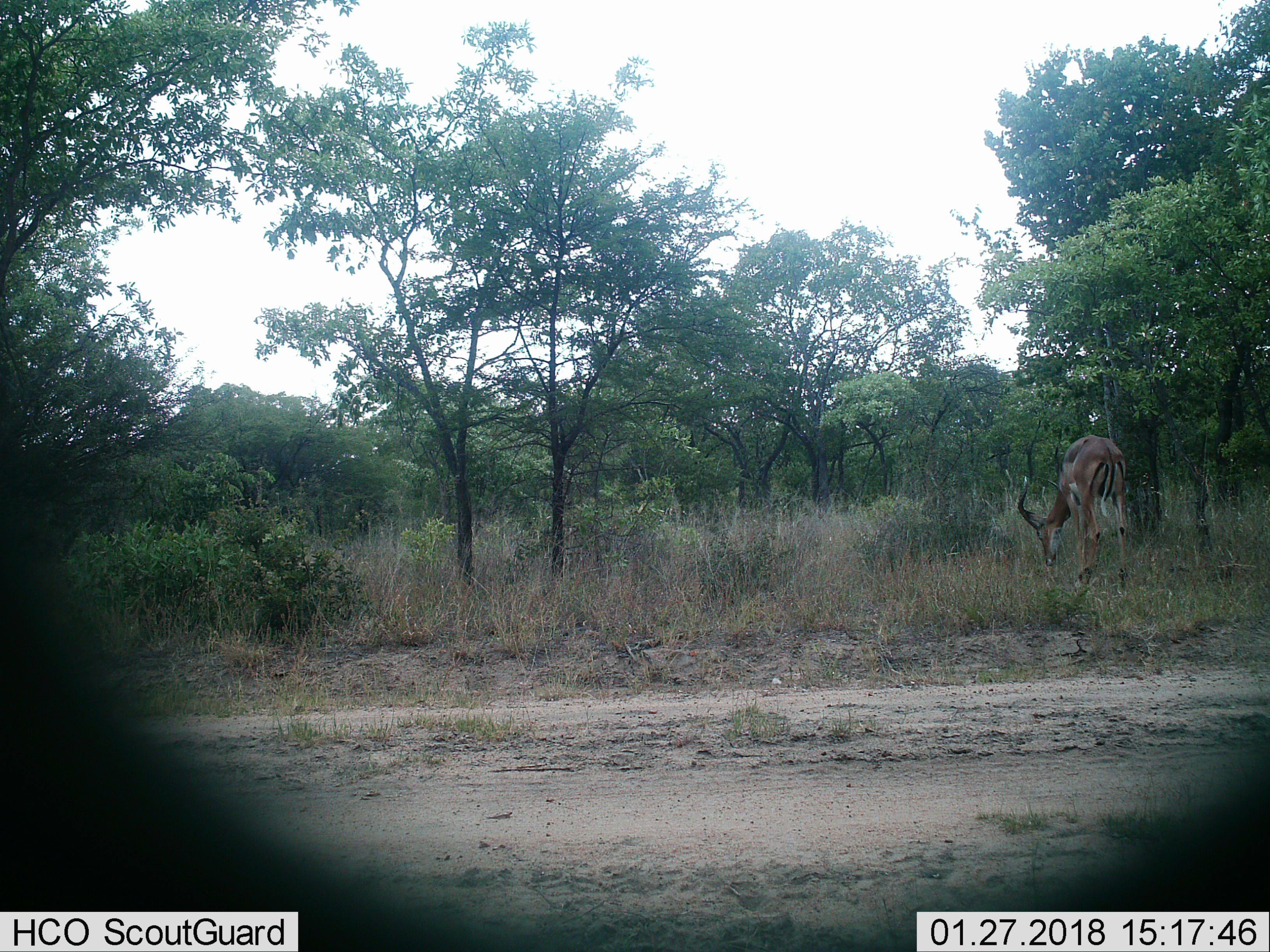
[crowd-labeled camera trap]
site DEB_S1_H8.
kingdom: Animalia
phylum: Chordata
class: Mammalia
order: Artiodactyla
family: Bovidae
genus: Aepyceros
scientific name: Aepyceros melampus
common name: impala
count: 1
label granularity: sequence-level